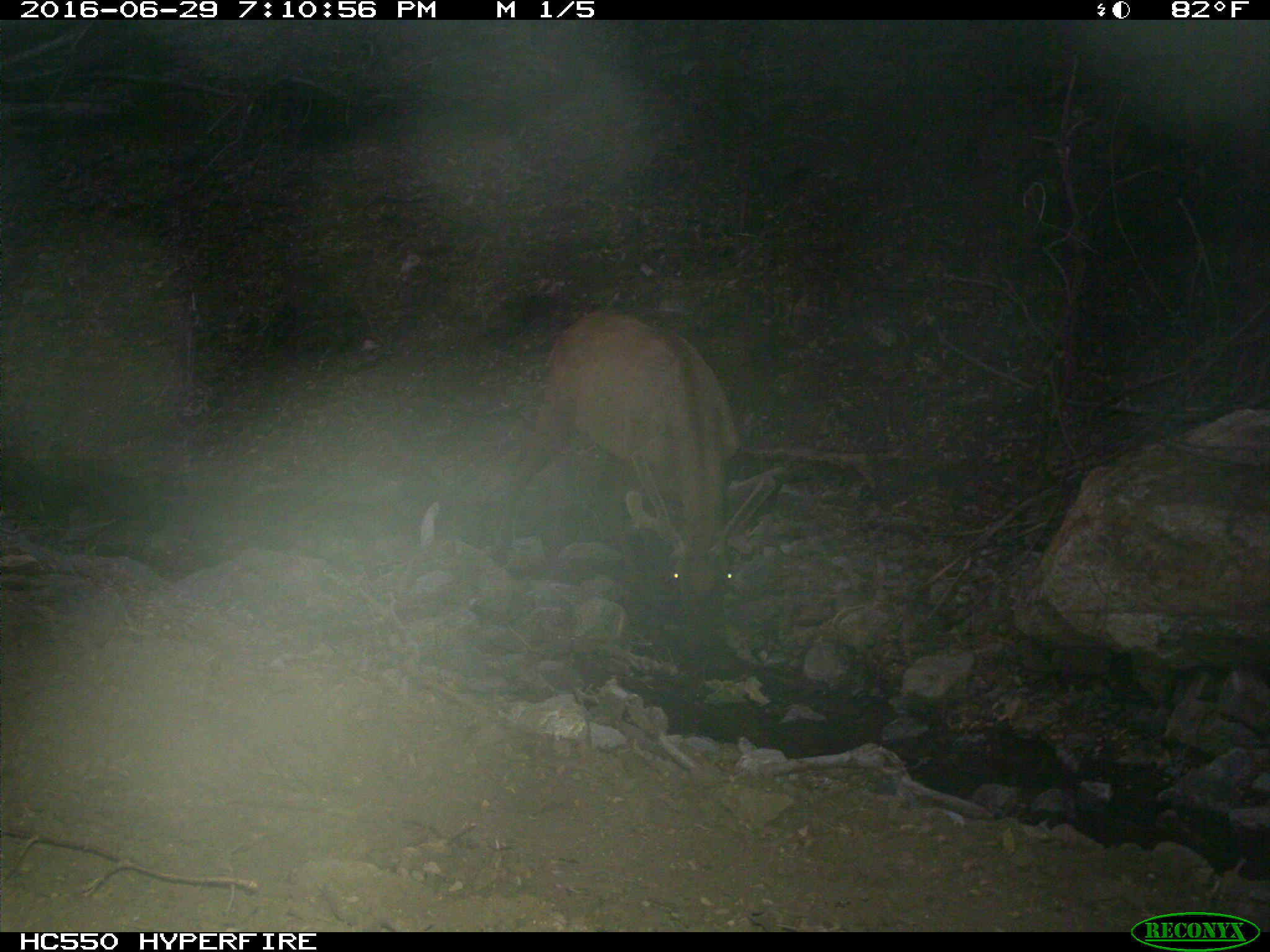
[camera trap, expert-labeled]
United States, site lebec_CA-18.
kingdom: Animalia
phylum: Chordata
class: Mammalia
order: Artiodactyla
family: Cervidae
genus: Cervus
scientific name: Cervus canadensis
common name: elk